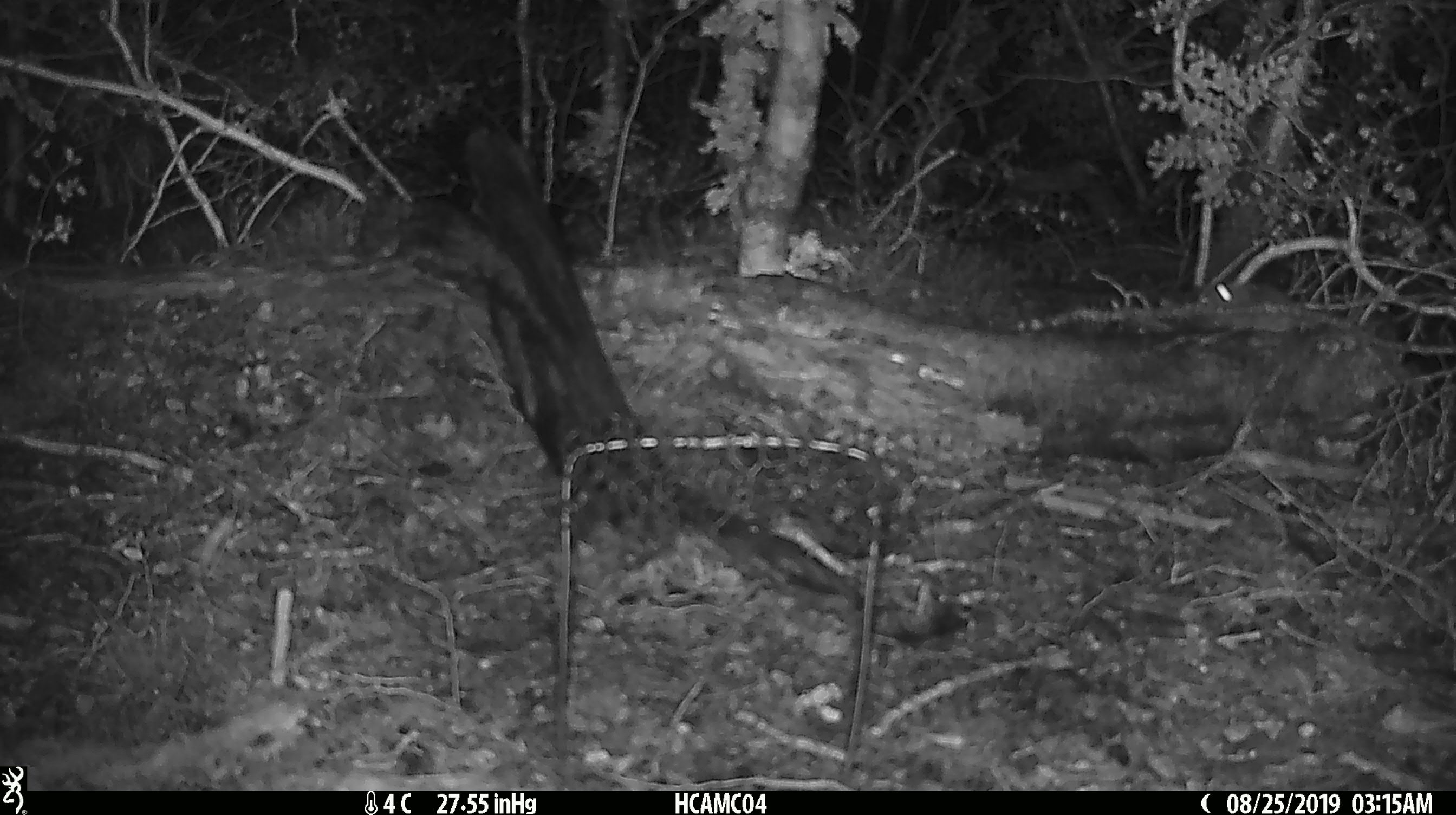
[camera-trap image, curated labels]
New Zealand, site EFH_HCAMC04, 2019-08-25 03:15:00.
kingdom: Animalia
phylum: Chordata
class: Mammalia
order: Rodentia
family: Muridae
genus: Mus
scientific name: Mus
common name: mouse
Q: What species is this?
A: Mouse (Mus).